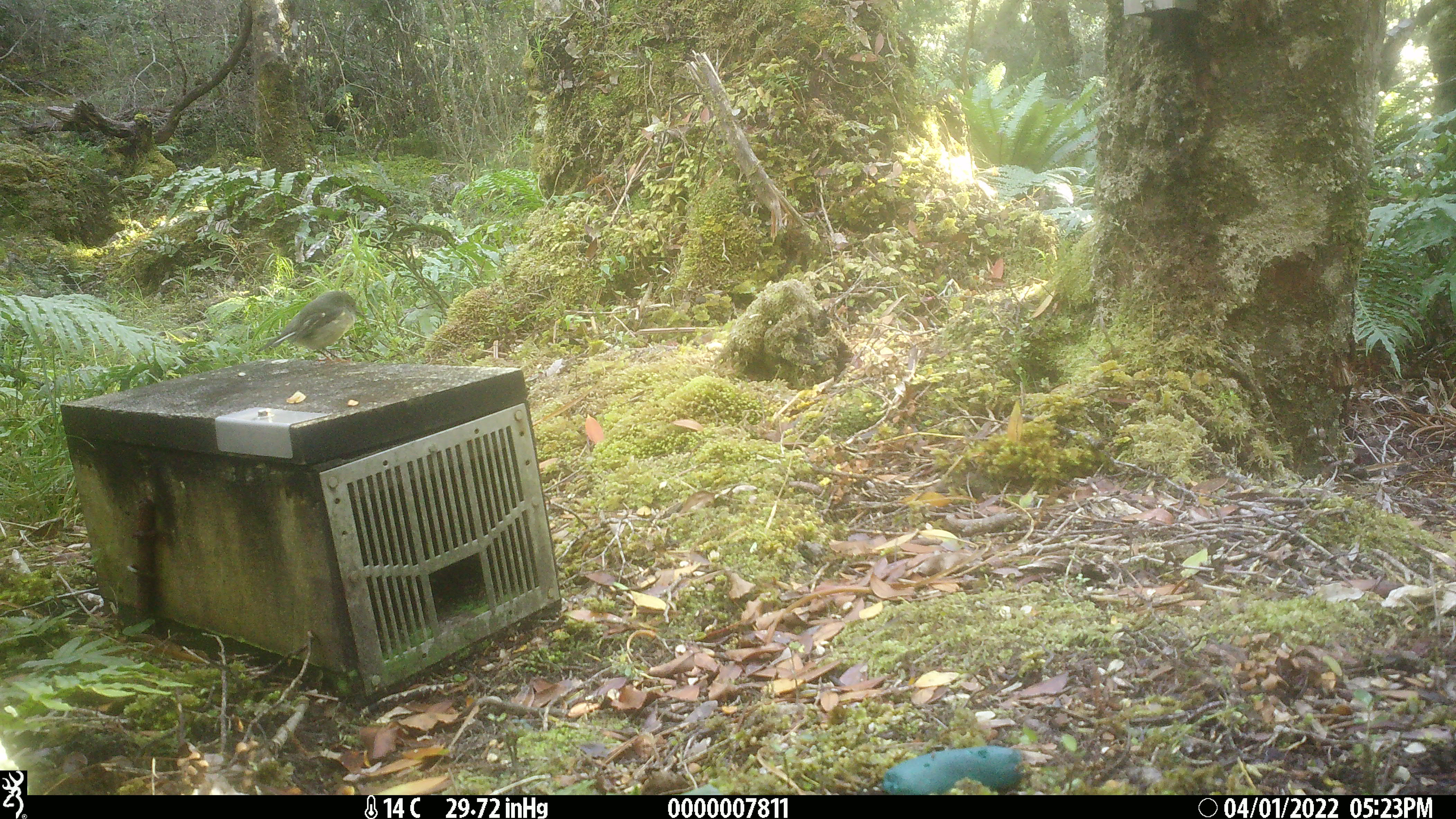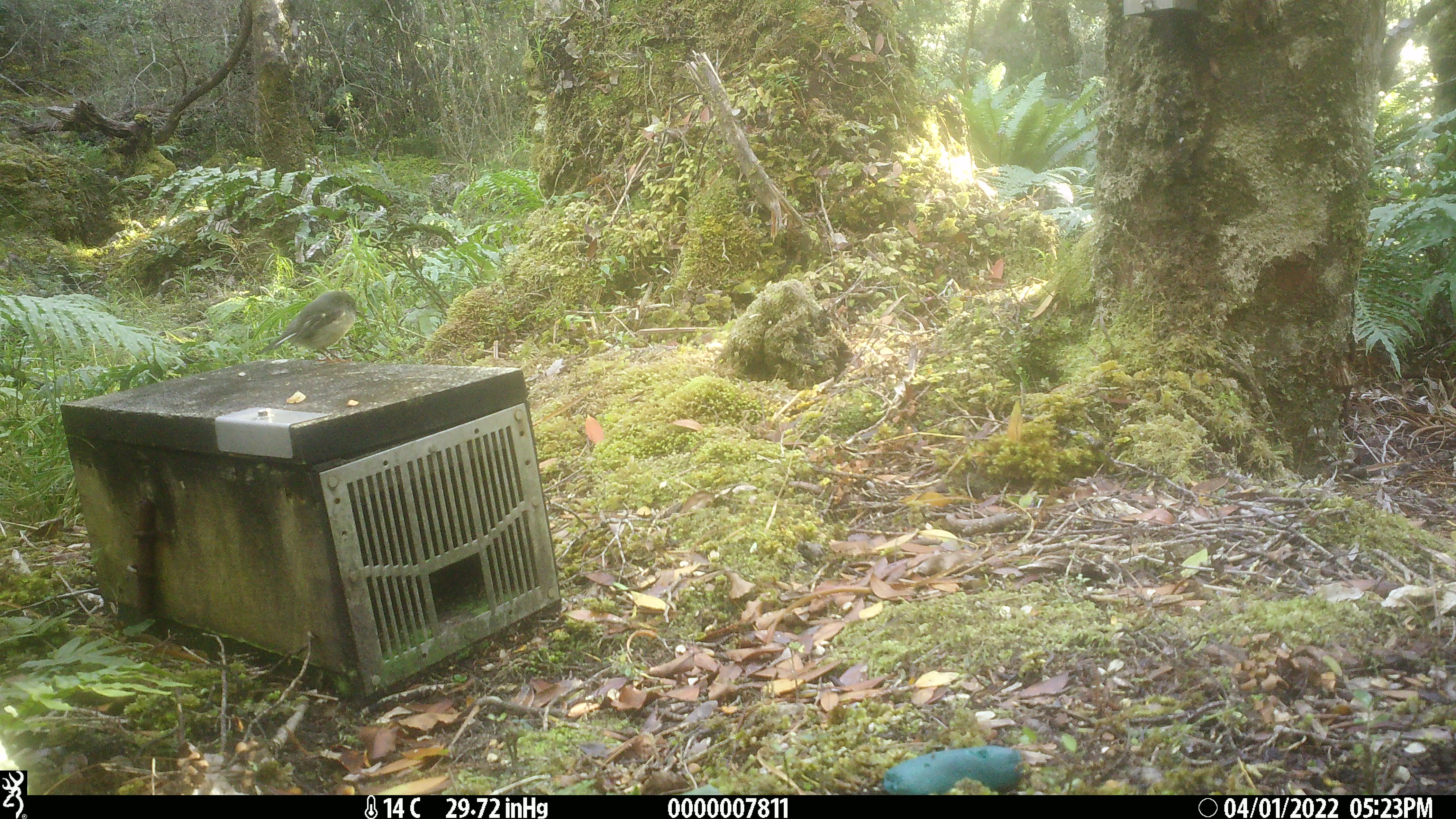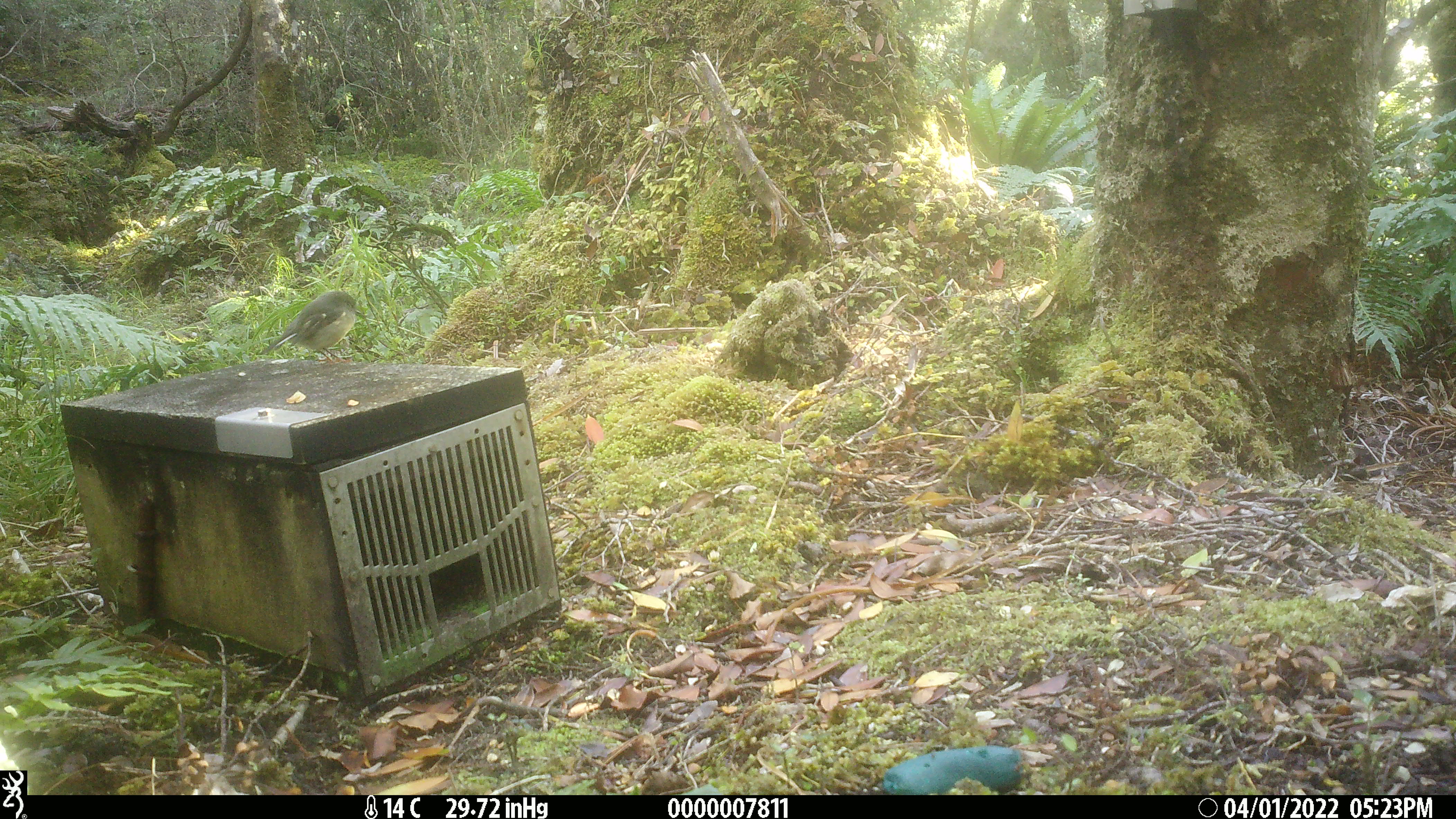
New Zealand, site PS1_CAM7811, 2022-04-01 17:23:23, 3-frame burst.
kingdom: Animalia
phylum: Chordata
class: Aves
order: Passeriformes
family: Petroicidae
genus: Petroica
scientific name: Petroica macrocephala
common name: tomtit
Tomtit (Petroica macrocephala).